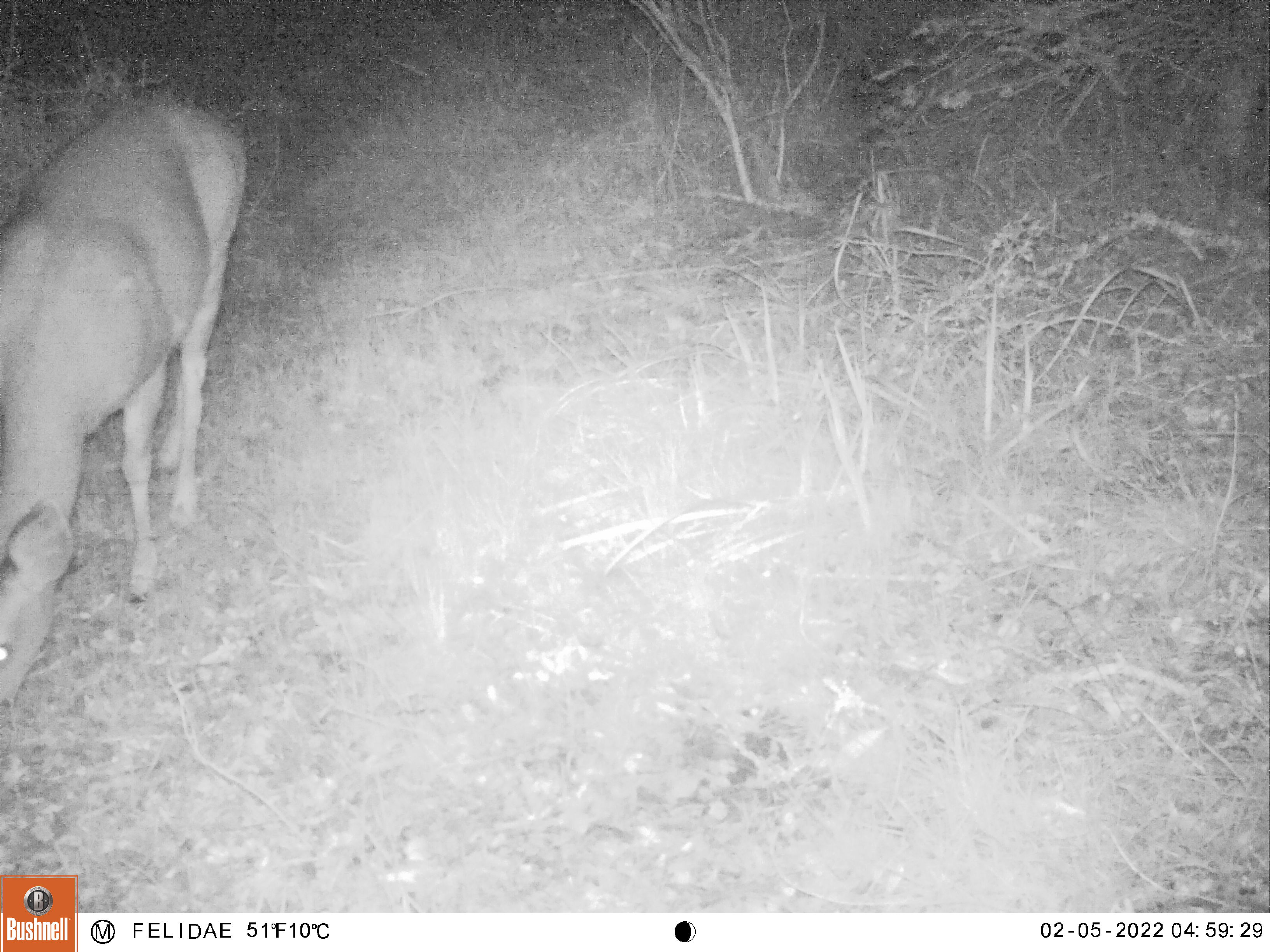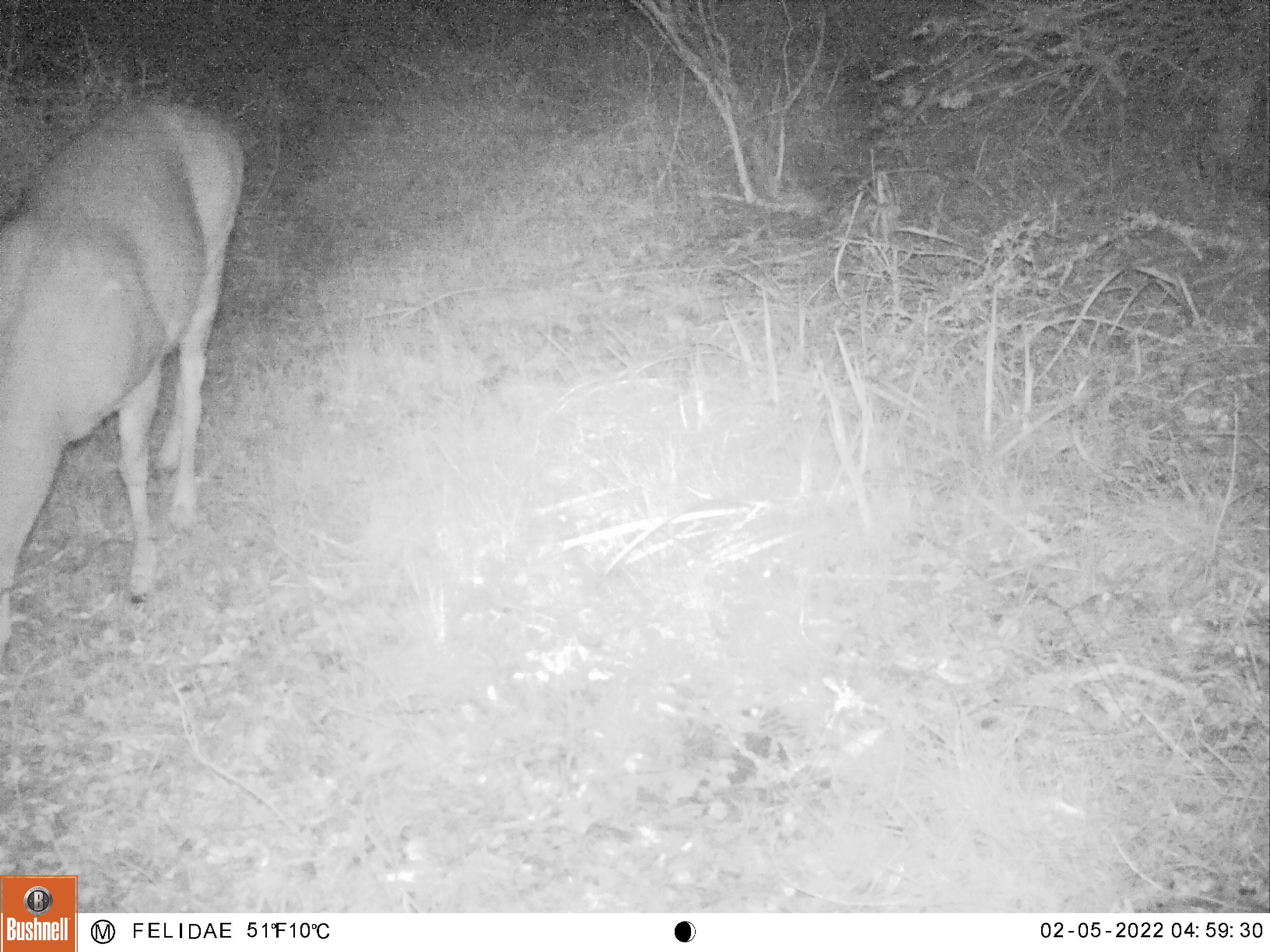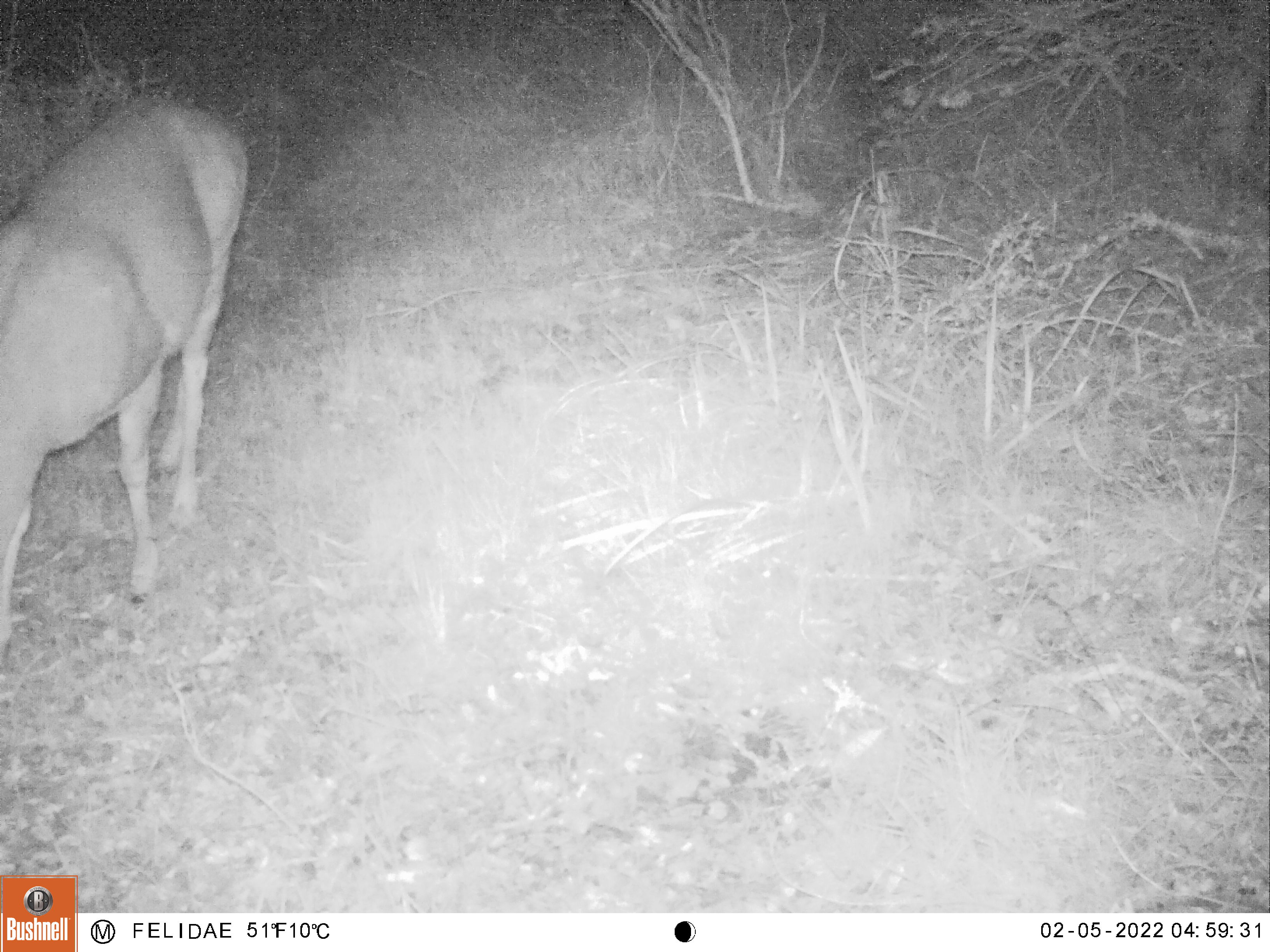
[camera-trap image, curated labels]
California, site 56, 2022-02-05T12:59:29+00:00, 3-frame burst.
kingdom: Animalia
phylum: Chordata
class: Mammalia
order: Artiodactyla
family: Cervidae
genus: Odocoileus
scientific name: Odocoileus hemionus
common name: mule deer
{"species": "mule deer (Odocoileus hemionus)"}